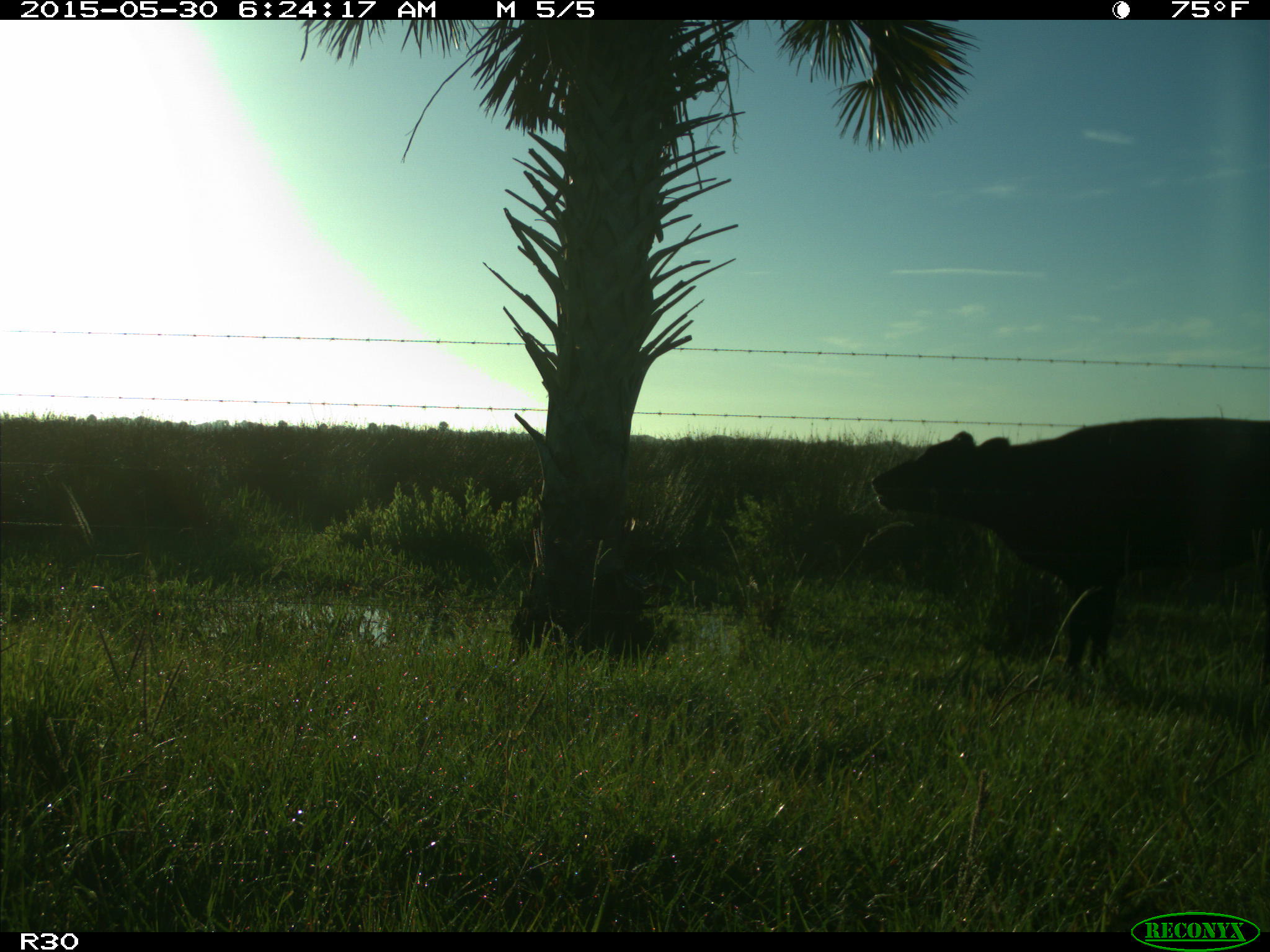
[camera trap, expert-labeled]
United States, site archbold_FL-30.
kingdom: Animalia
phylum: Chordata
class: Mammalia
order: Artiodactyla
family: Bovidae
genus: Bos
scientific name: Bos taurus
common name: domestic cow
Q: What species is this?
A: Bos taurus (domestic cow).